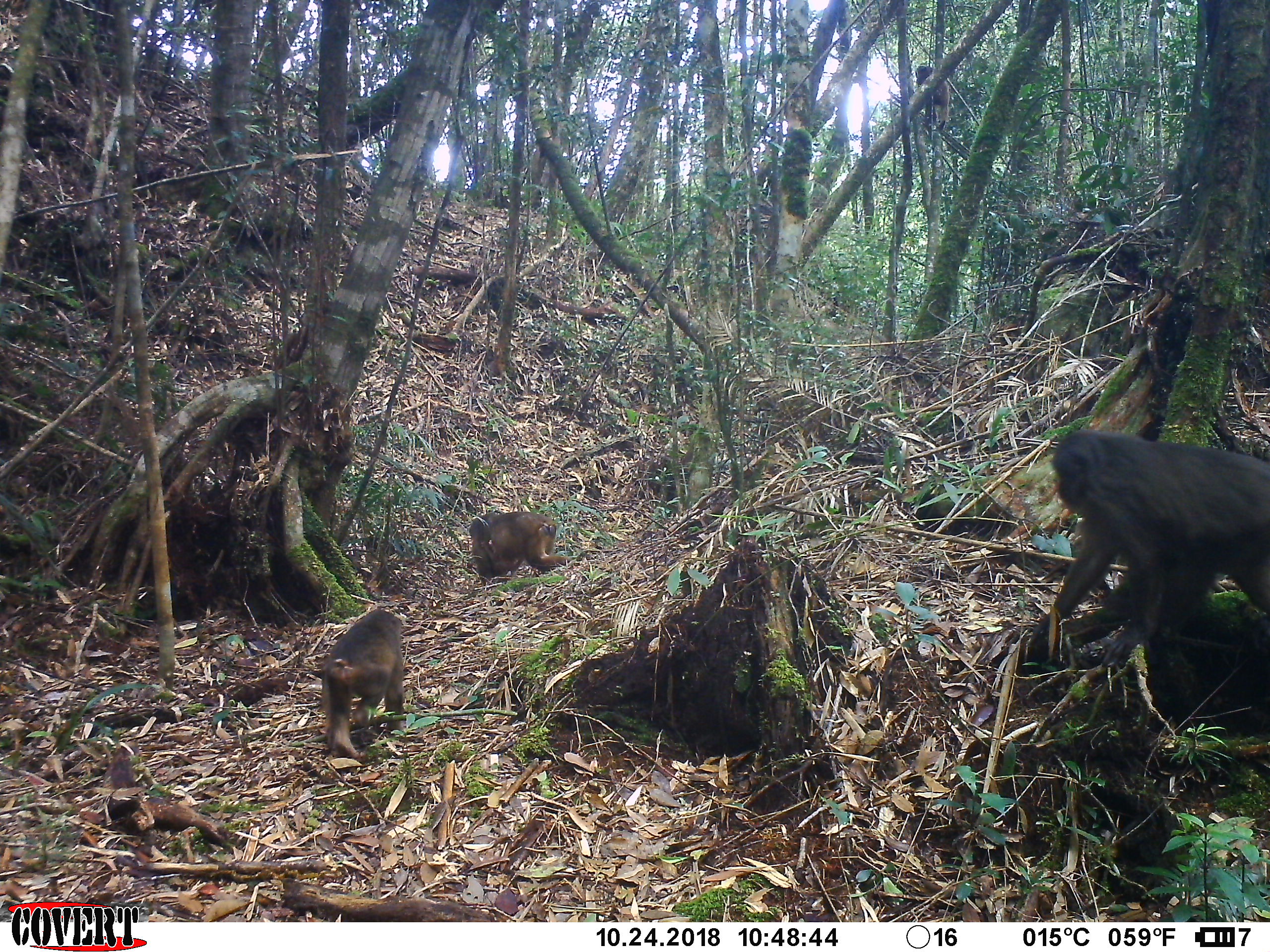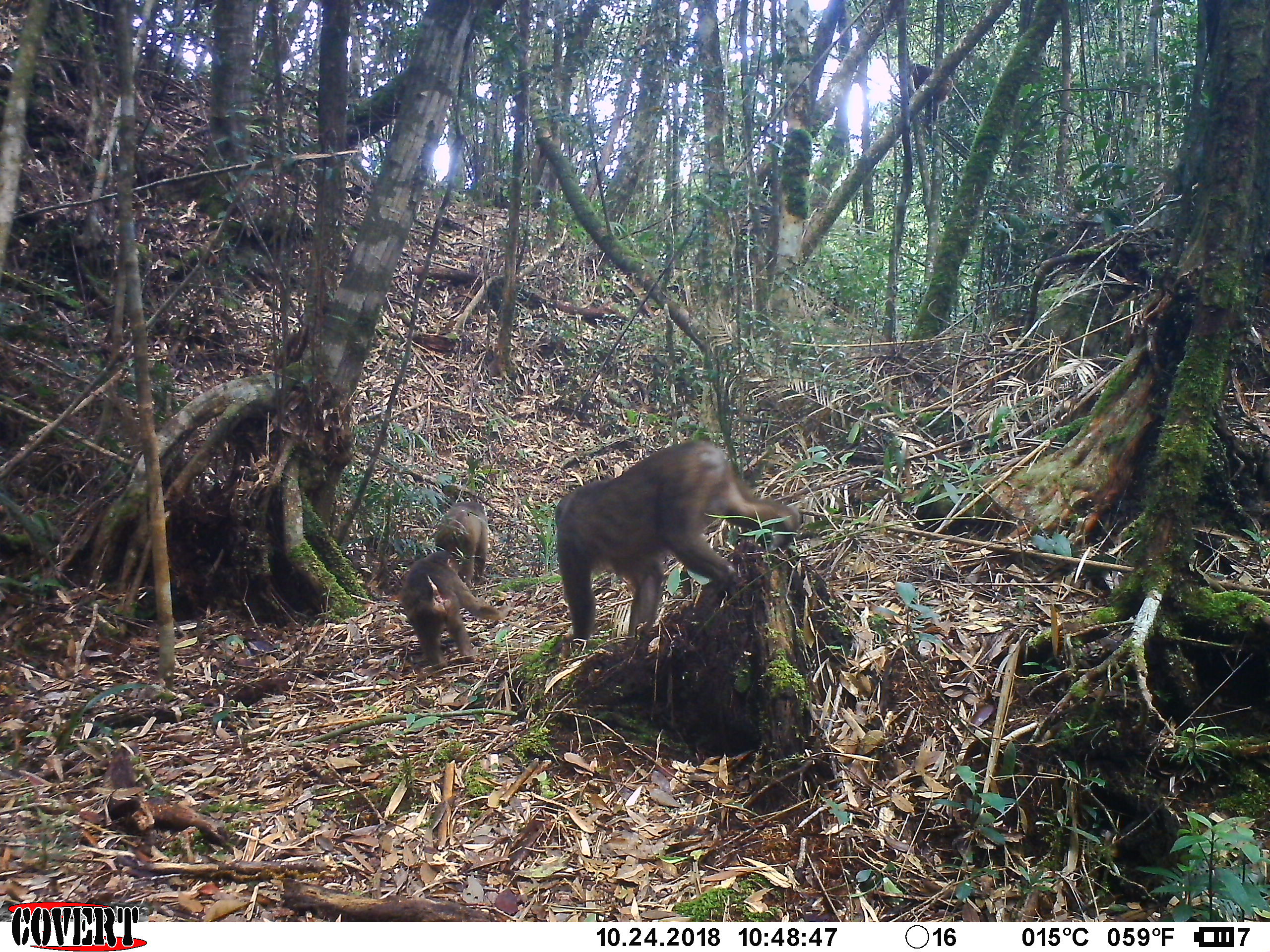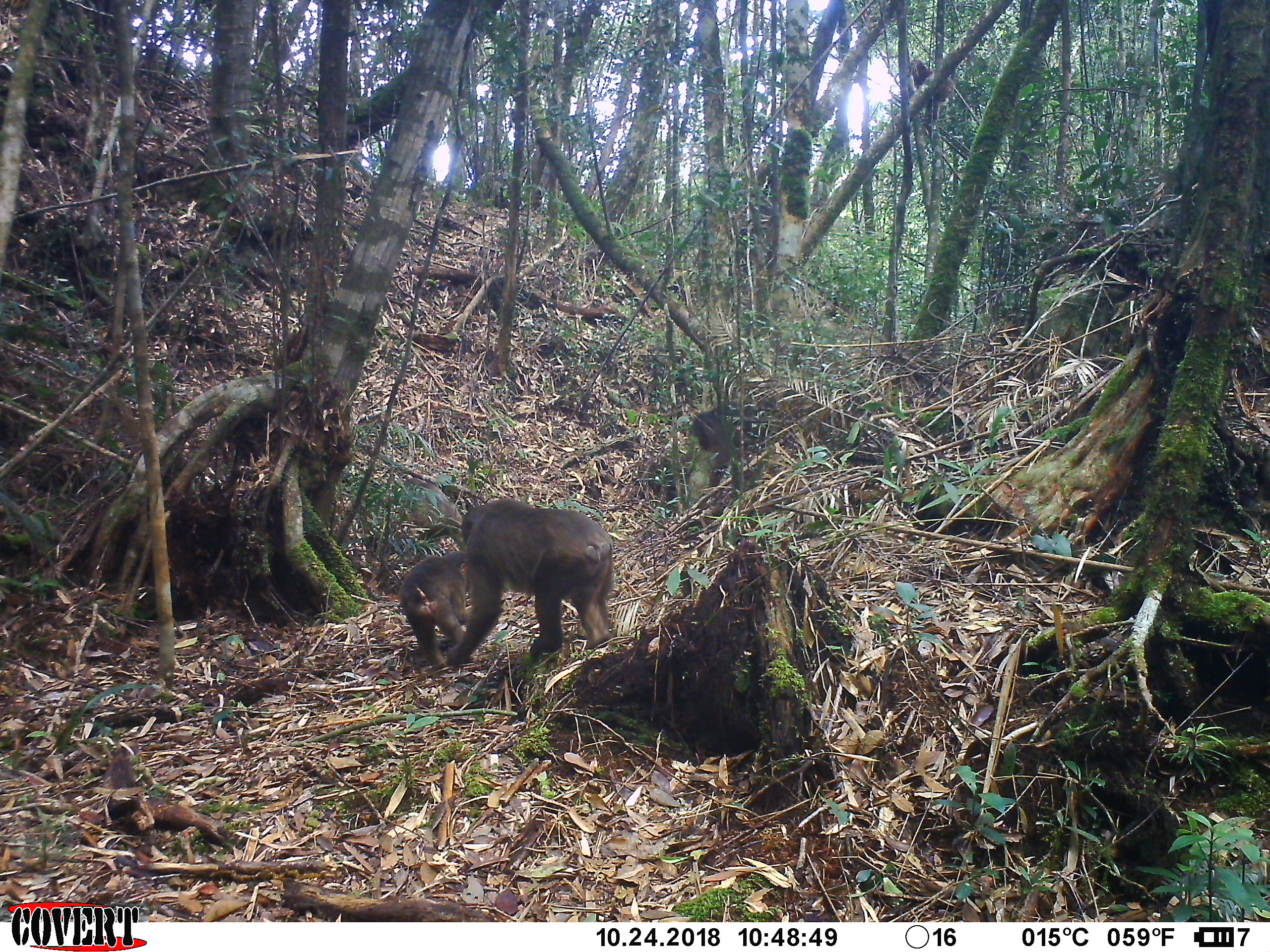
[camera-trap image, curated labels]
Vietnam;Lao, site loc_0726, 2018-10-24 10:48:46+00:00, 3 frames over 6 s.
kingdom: Animalia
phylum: Chordata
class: Mammalia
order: Primates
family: Cercopithecidae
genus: Macaca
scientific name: Macaca arctoides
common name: stump-tailed macaque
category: stump tailed macaque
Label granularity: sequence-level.